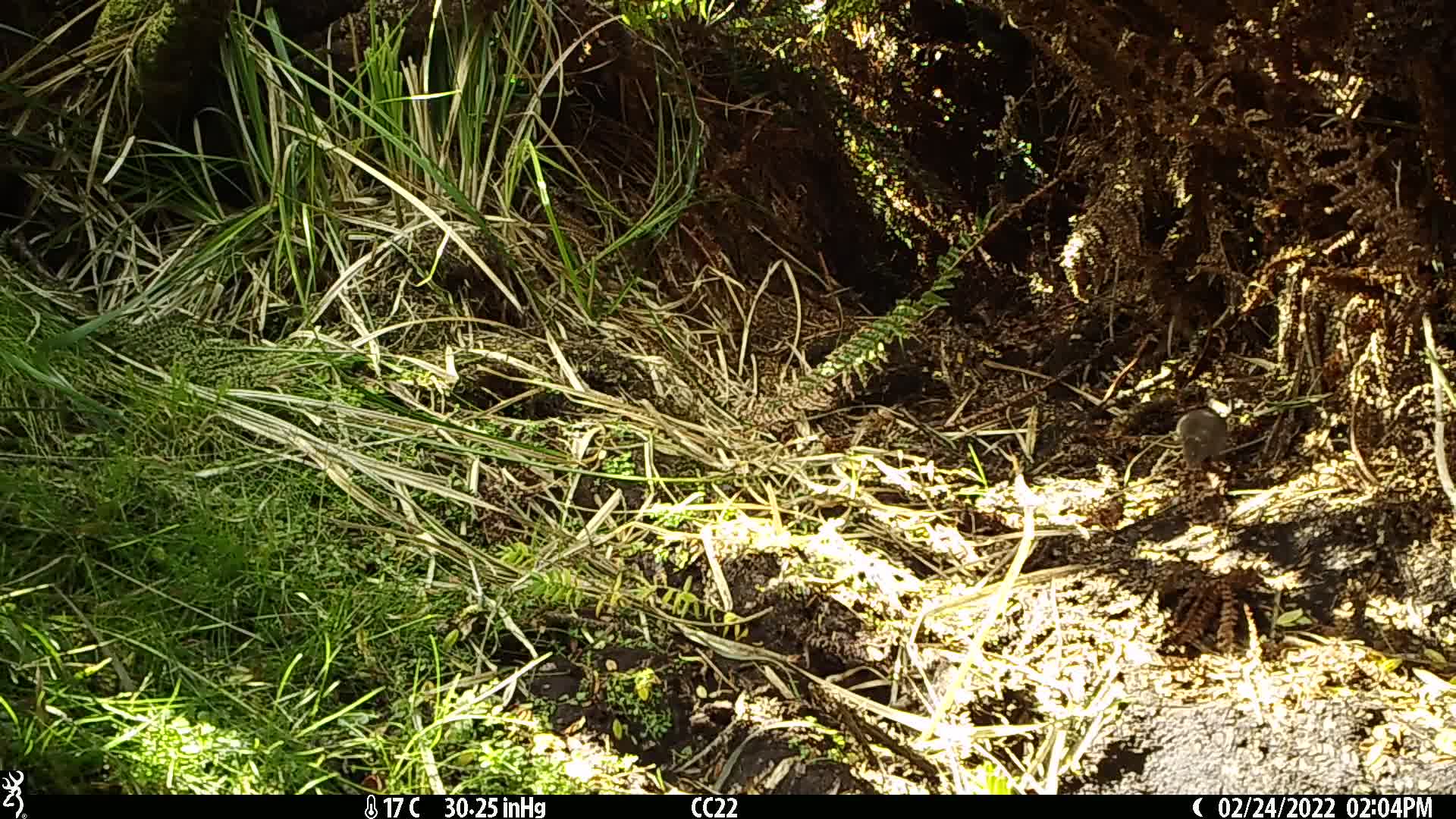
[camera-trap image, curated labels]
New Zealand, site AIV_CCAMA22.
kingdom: Animalia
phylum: Chordata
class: Mammalia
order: Rodentia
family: Muridae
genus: Mus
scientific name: Mus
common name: mouse